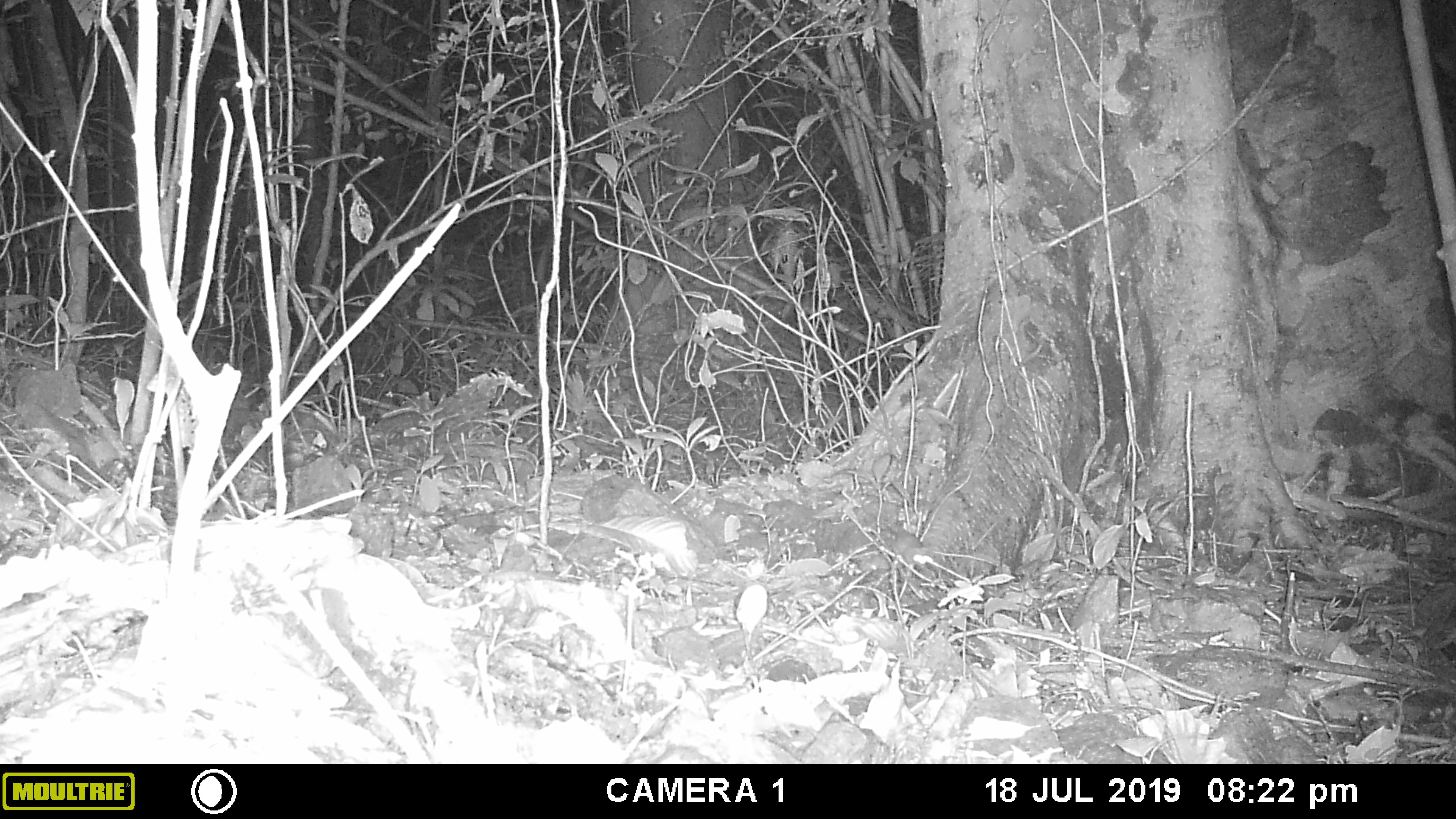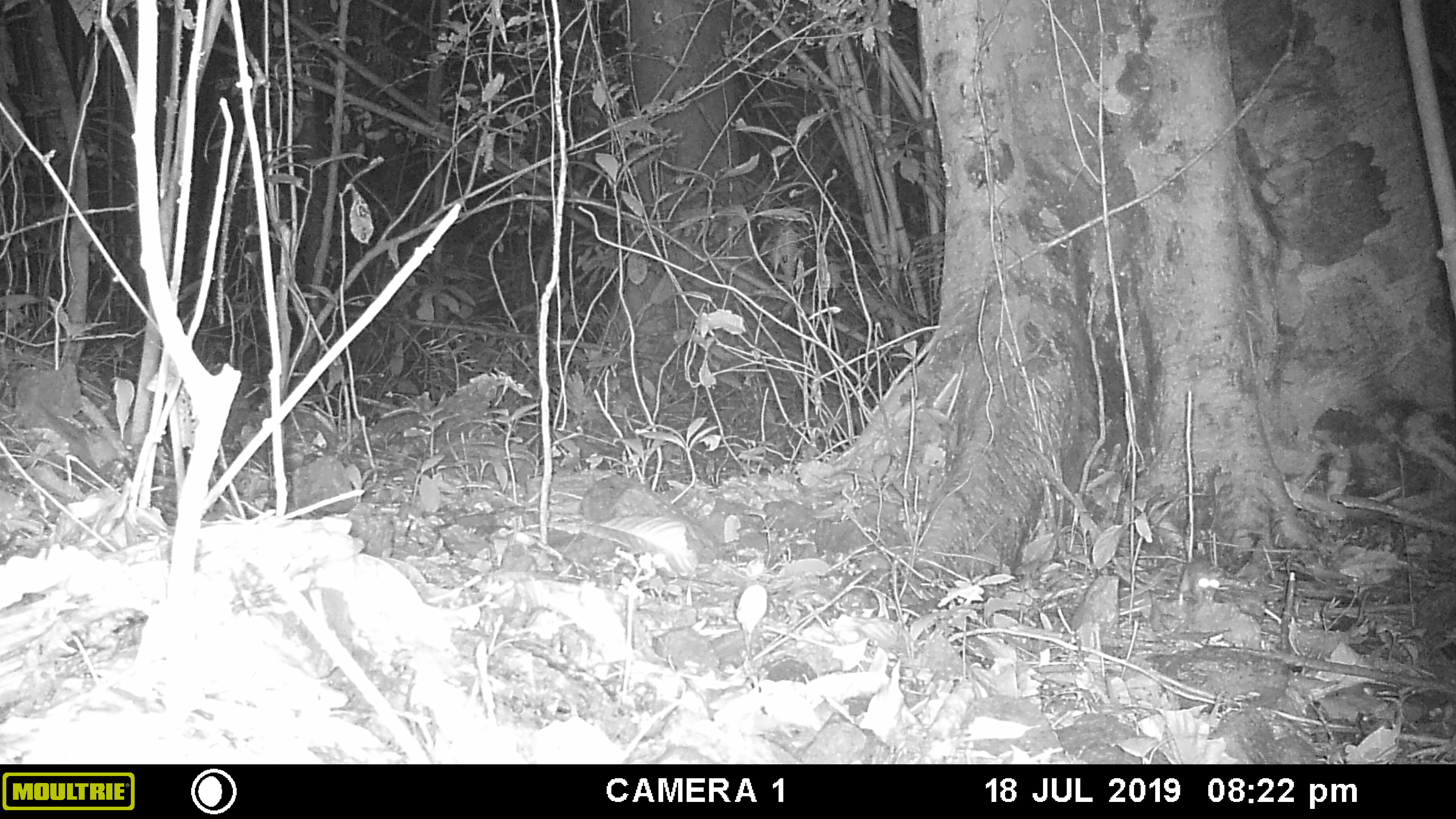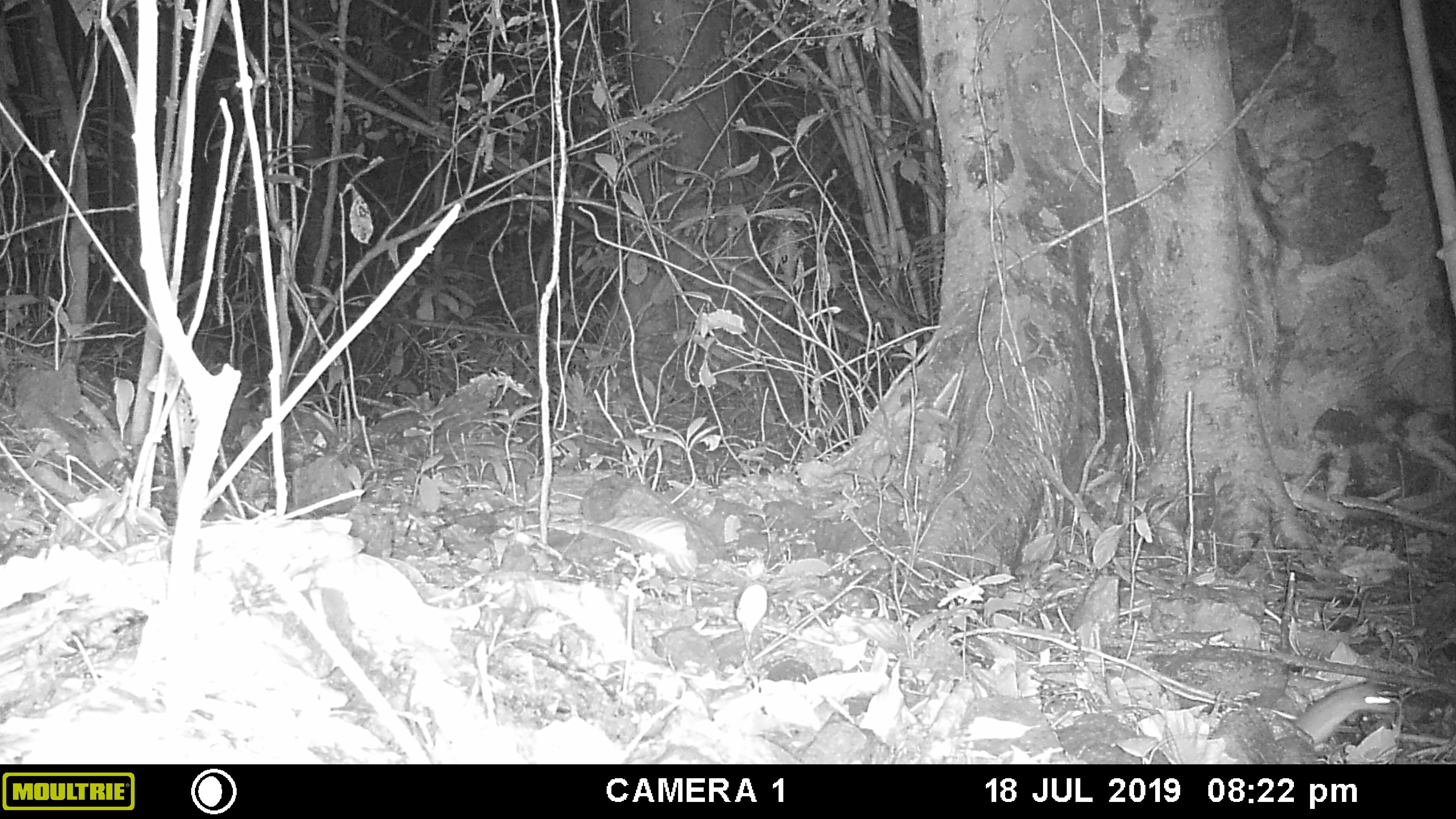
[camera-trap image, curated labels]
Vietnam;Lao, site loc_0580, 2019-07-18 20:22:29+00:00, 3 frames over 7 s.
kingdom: Animalia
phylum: Chordata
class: Mammalia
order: Rodentia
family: Muridae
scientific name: Muridae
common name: old-world mice and rats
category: unidentified murid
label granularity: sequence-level